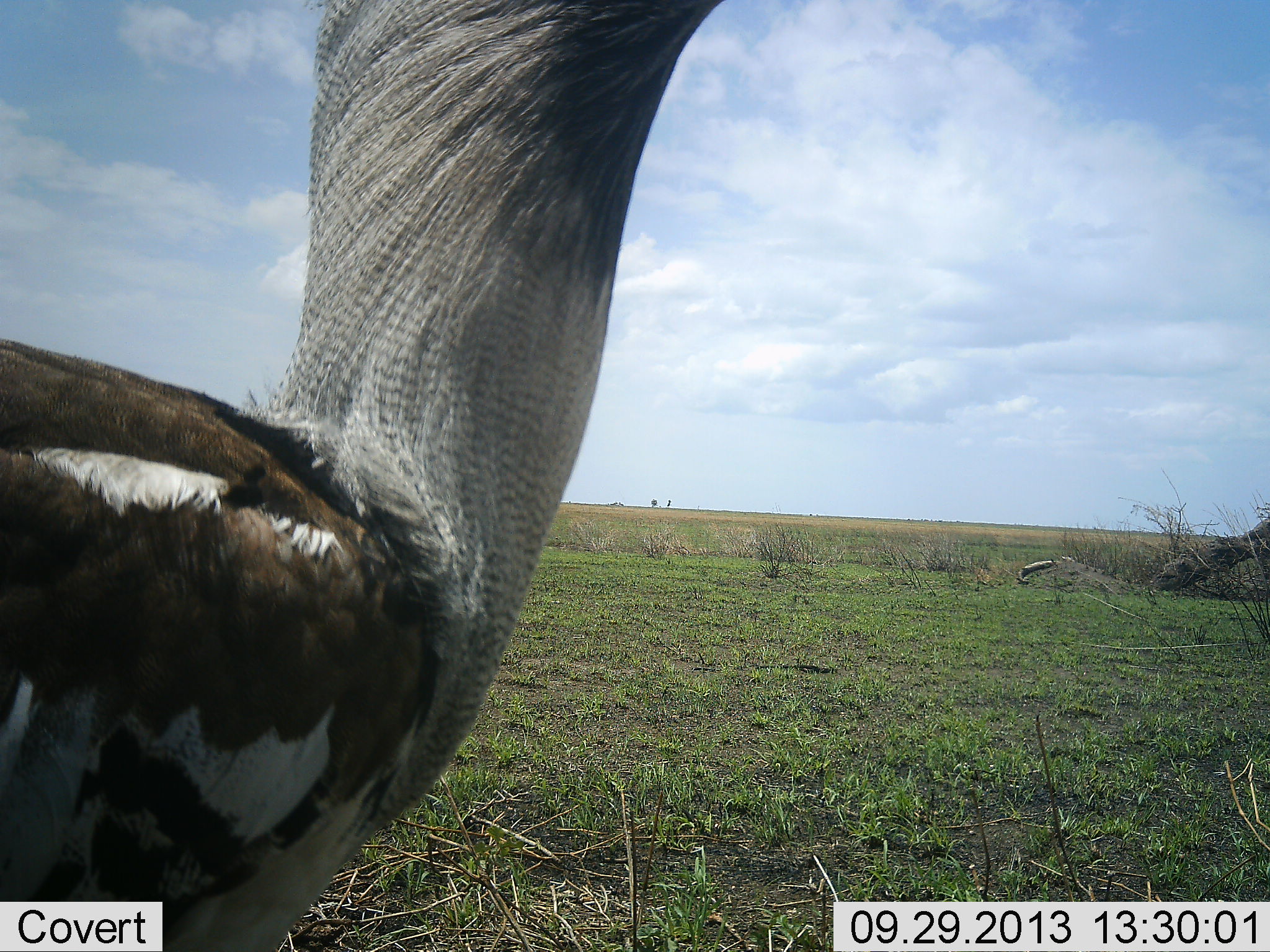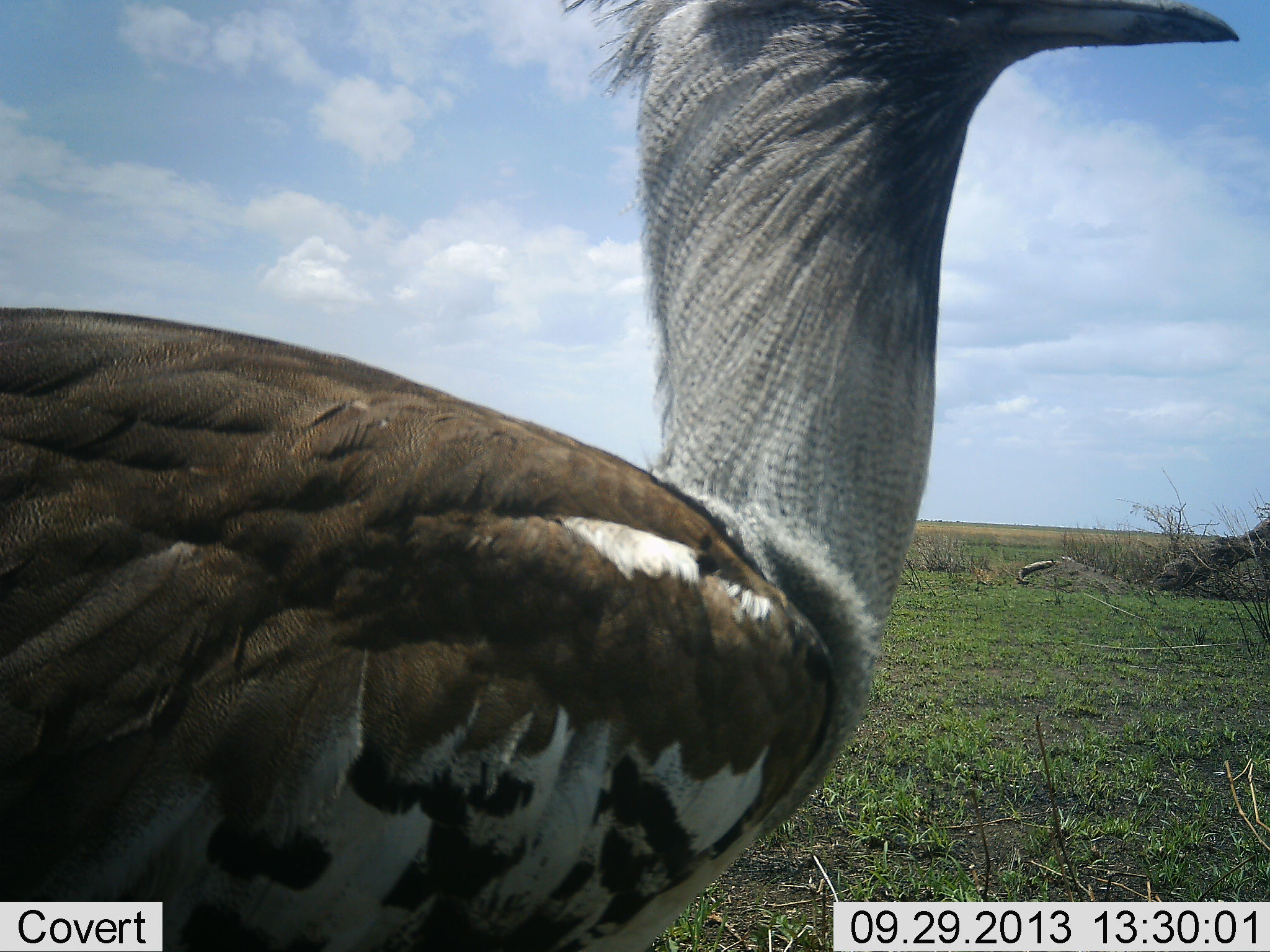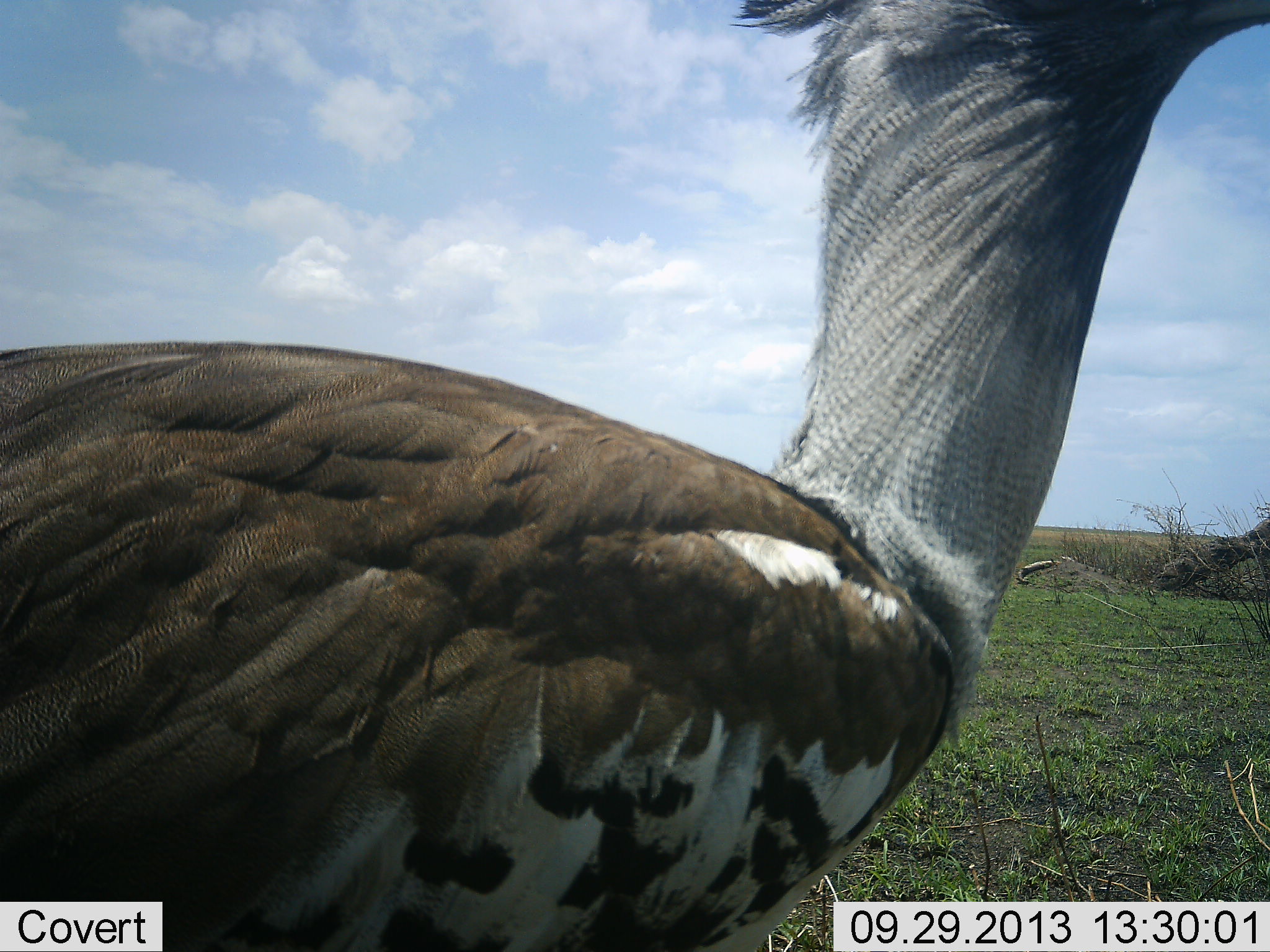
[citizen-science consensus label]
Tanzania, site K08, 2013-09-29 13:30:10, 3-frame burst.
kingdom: Animalia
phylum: Chordata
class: Aves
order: Otidiformes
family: Otididae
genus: Ardeotis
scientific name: Ardeotis kori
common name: kori bustard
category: koribustard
Koribustard (kori bustard) (Ardeotis kori), count 1. Behavior (volunteer vote fractions): standing 12%, resting 0%, moving 83%, interacting 4%. Young present (vote fraction): 0%. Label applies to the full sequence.